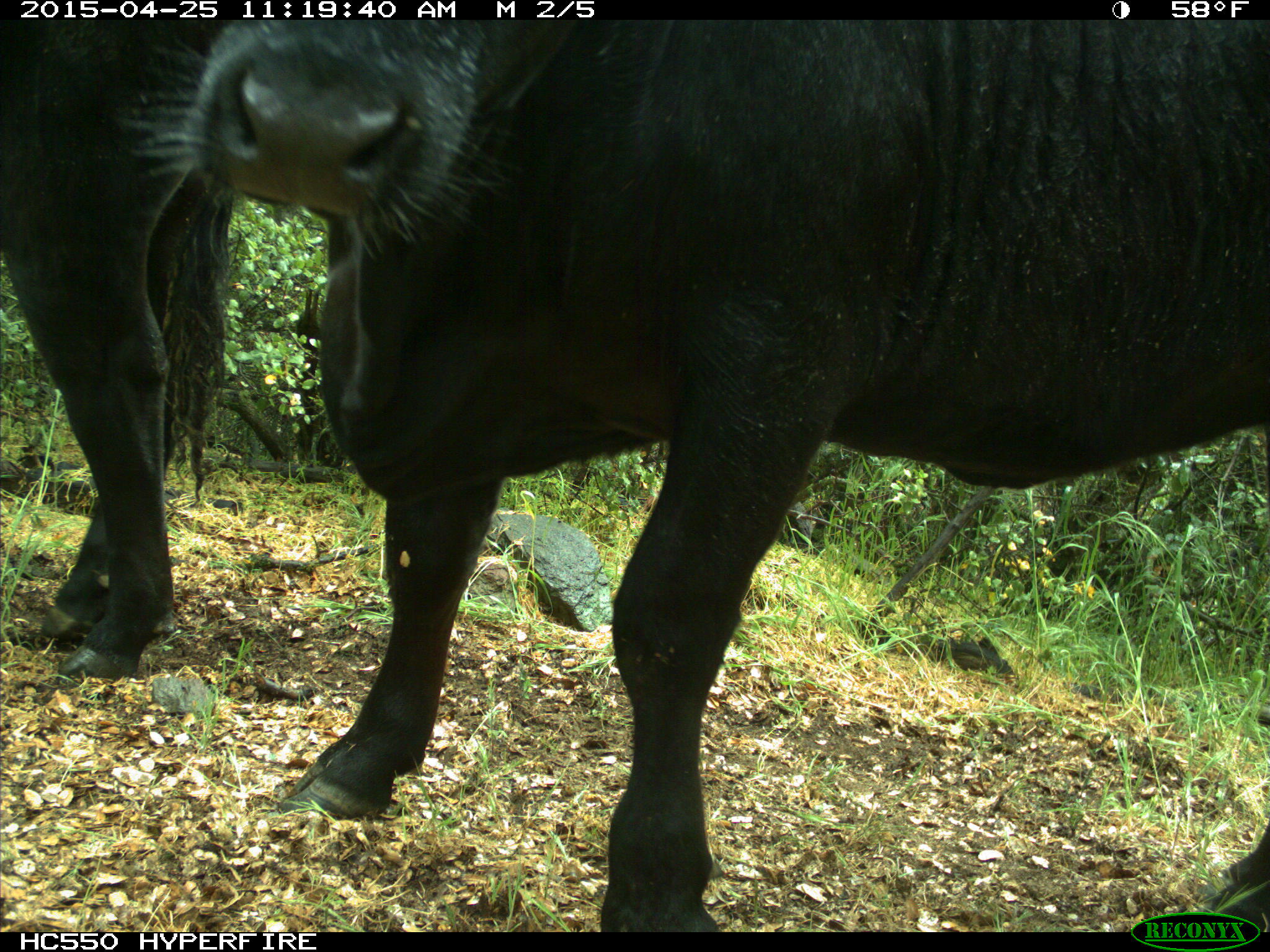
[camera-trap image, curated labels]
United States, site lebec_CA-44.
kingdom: Animalia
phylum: Chordata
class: Mammalia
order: Artiodactyla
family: Suidae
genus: Sus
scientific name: Sus scrofa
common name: wild boar